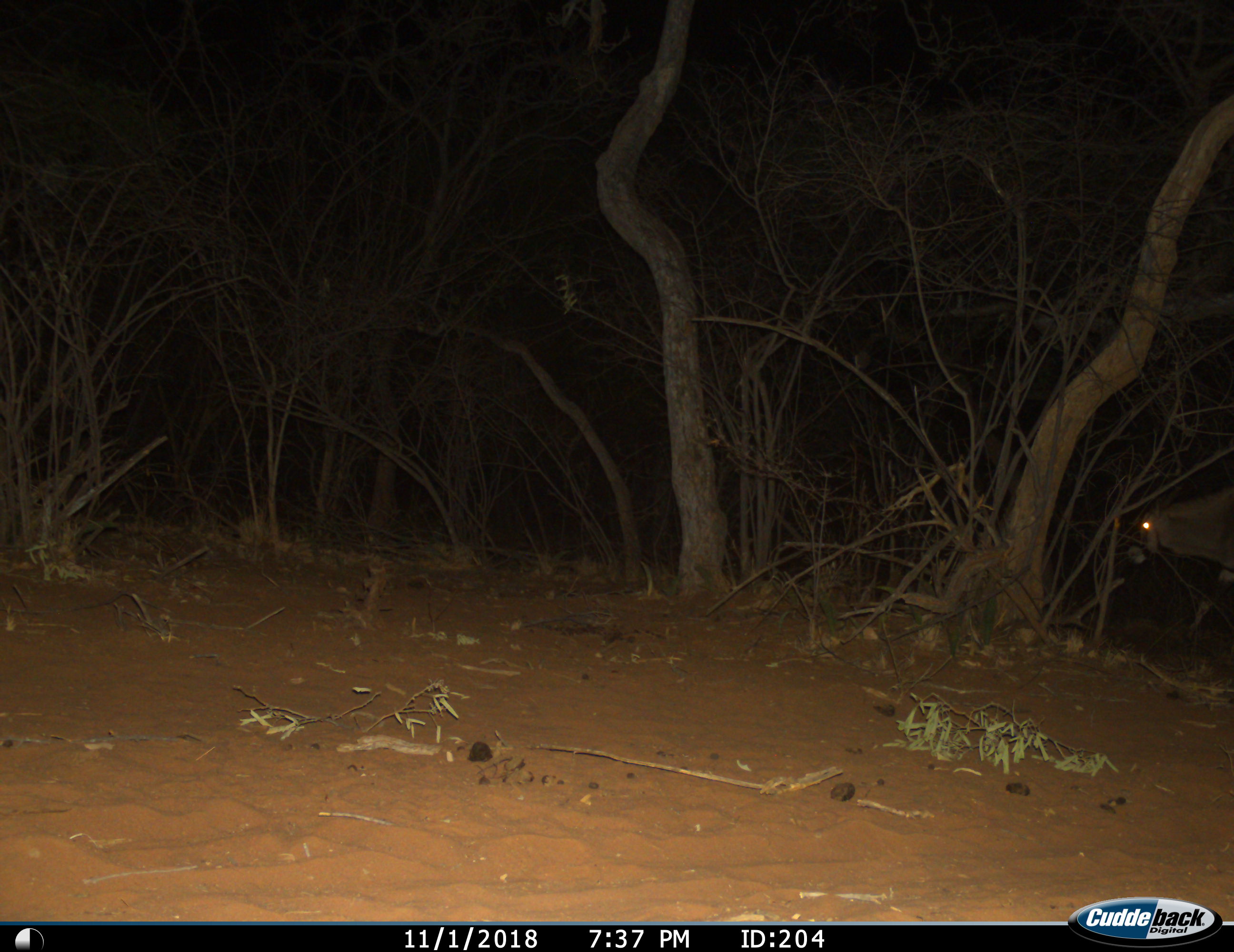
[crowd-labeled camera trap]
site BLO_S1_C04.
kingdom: Animalia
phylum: Chordata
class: Mammalia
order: Artiodactyla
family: Bovidae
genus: Oryx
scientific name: Oryx gazella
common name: gemsbok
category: oryx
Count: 1.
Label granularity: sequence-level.